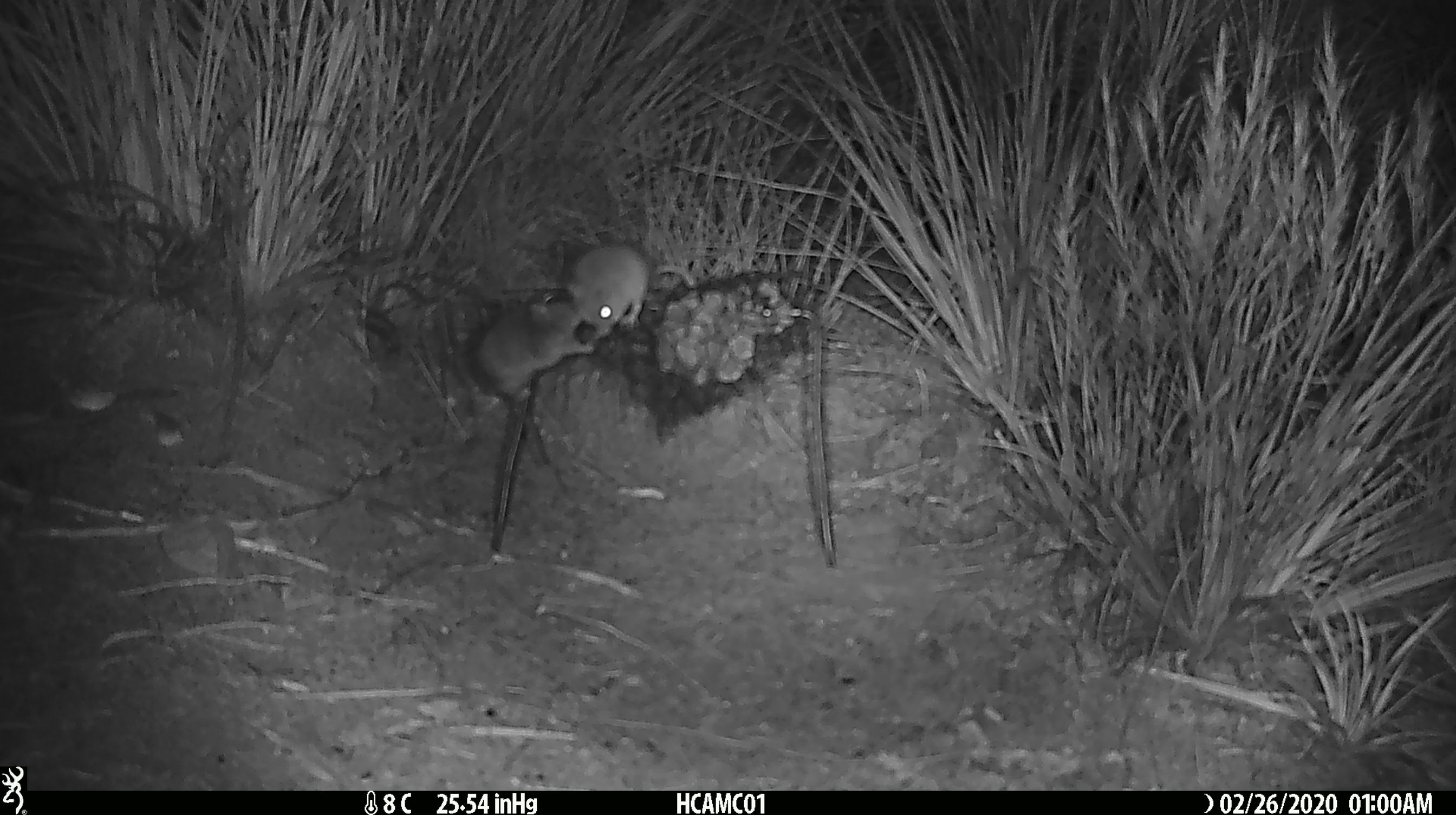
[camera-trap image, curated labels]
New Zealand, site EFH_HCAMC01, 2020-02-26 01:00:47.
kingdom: Animalia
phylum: Chordata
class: Mammalia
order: Rodentia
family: Muridae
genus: Mus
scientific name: Mus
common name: mouse